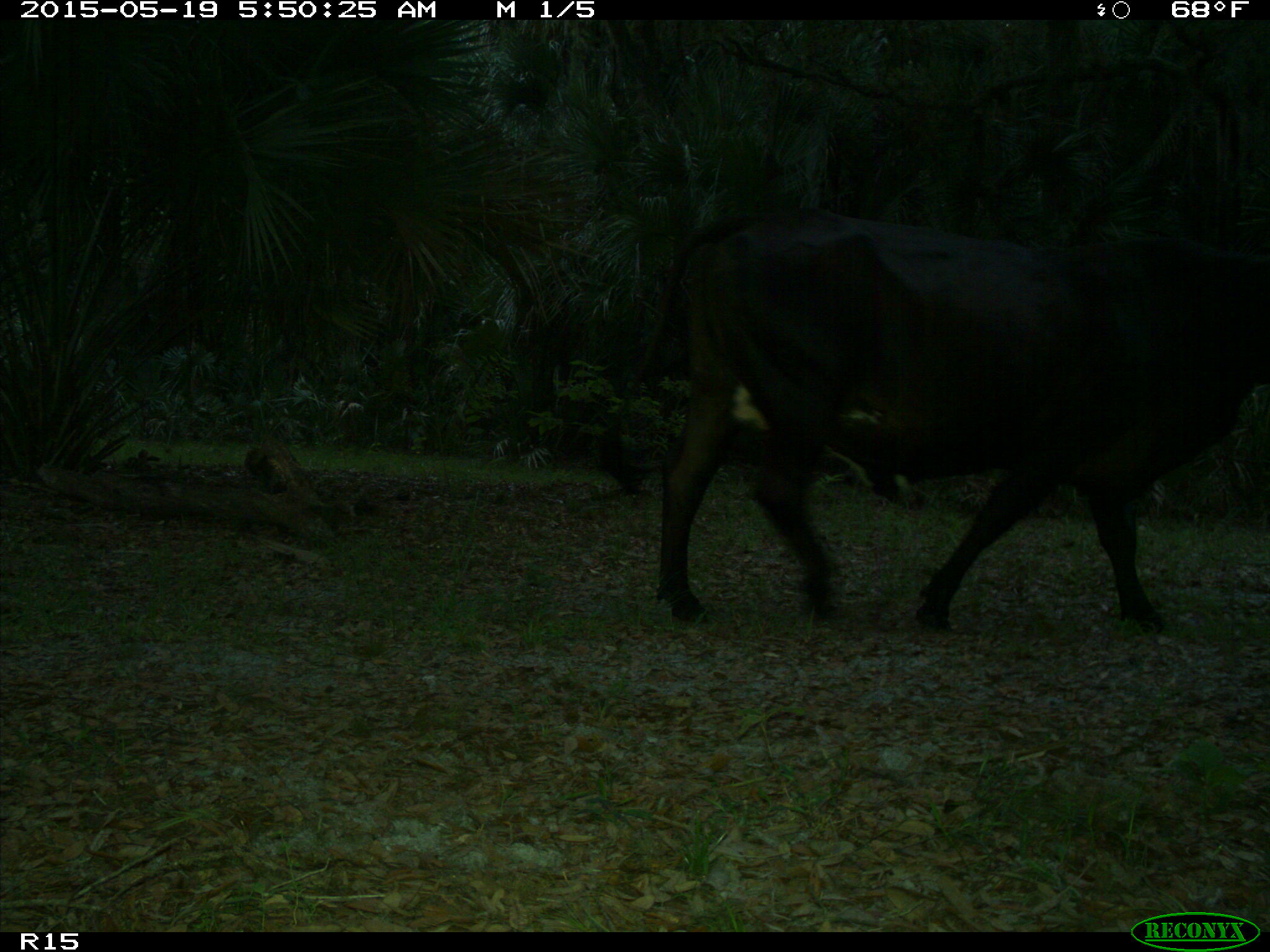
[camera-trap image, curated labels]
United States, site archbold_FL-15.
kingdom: Animalia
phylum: Chordata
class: Mammalia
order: Artiodactyla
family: Bovidae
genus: Bos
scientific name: Bos taurus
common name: domestic cow